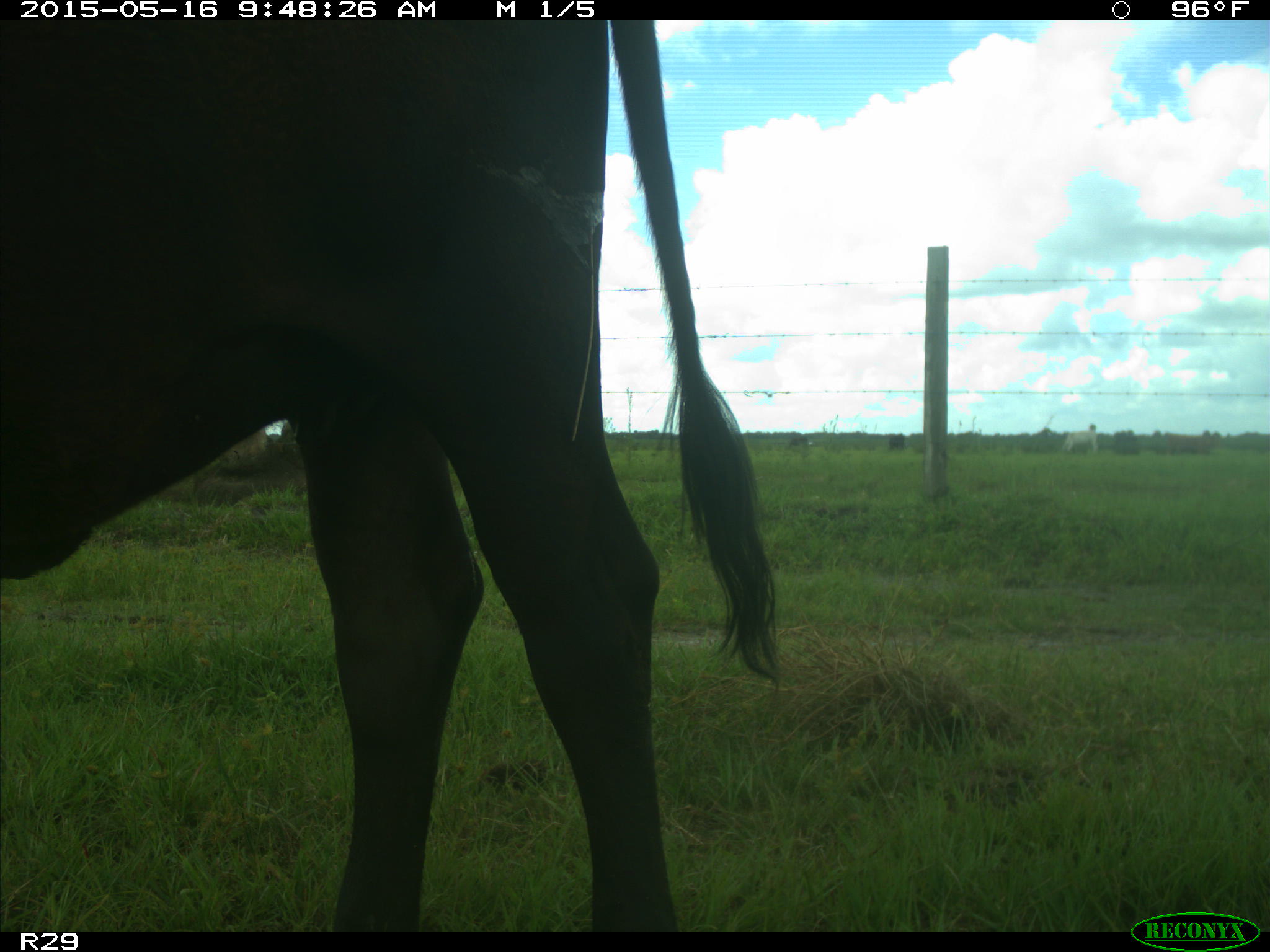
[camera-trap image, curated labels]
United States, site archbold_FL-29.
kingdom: Animalia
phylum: Chordata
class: Mammalia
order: Artiodactyla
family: Bovidae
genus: Bos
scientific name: Bos taurus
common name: domestic cow